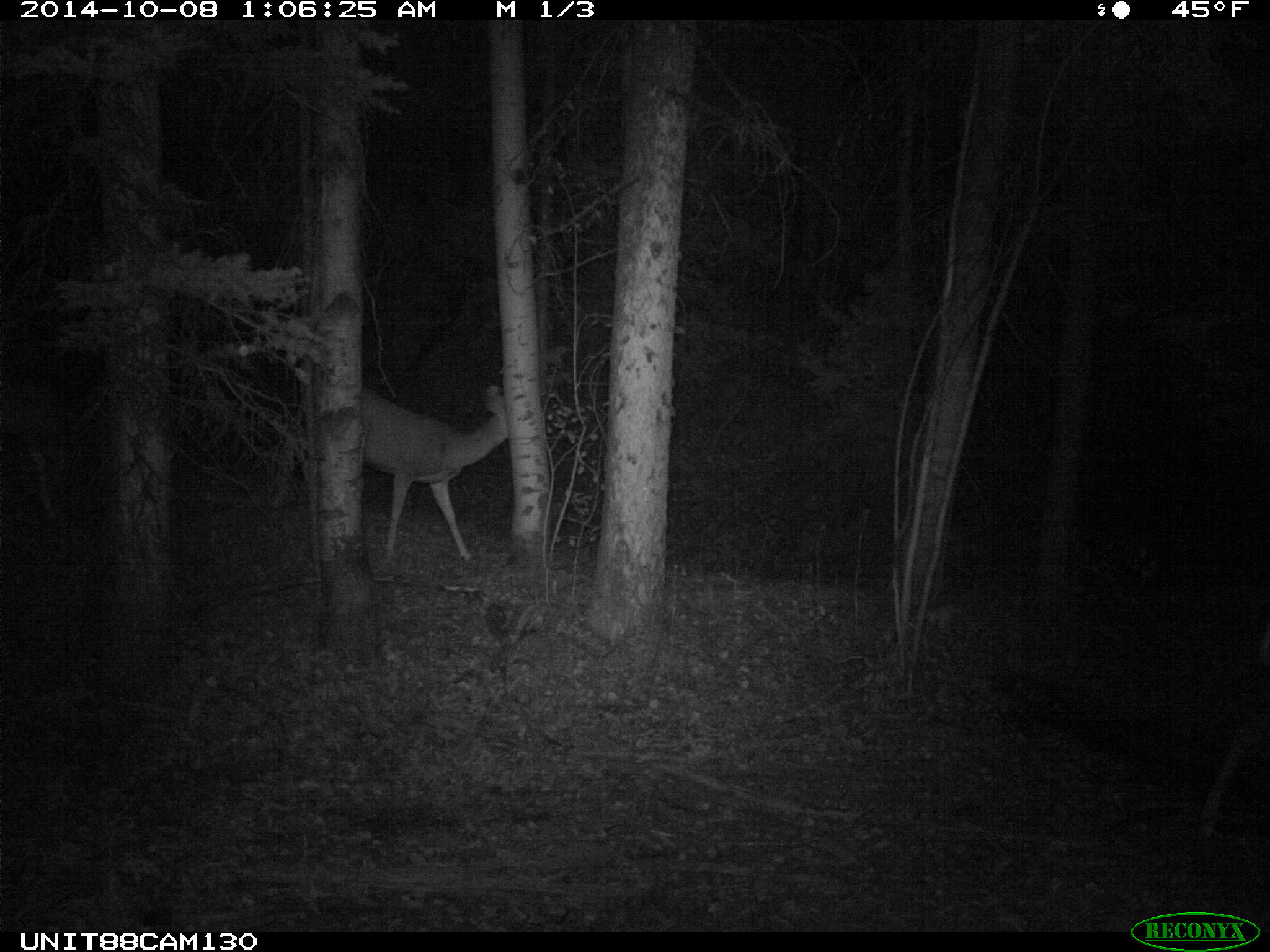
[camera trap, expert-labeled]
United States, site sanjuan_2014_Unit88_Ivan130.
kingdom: Animalia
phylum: Chordata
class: Mammalia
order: Artiodactyla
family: Cervidae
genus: Odocoileus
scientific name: Odocoileus hemionus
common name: mule deer